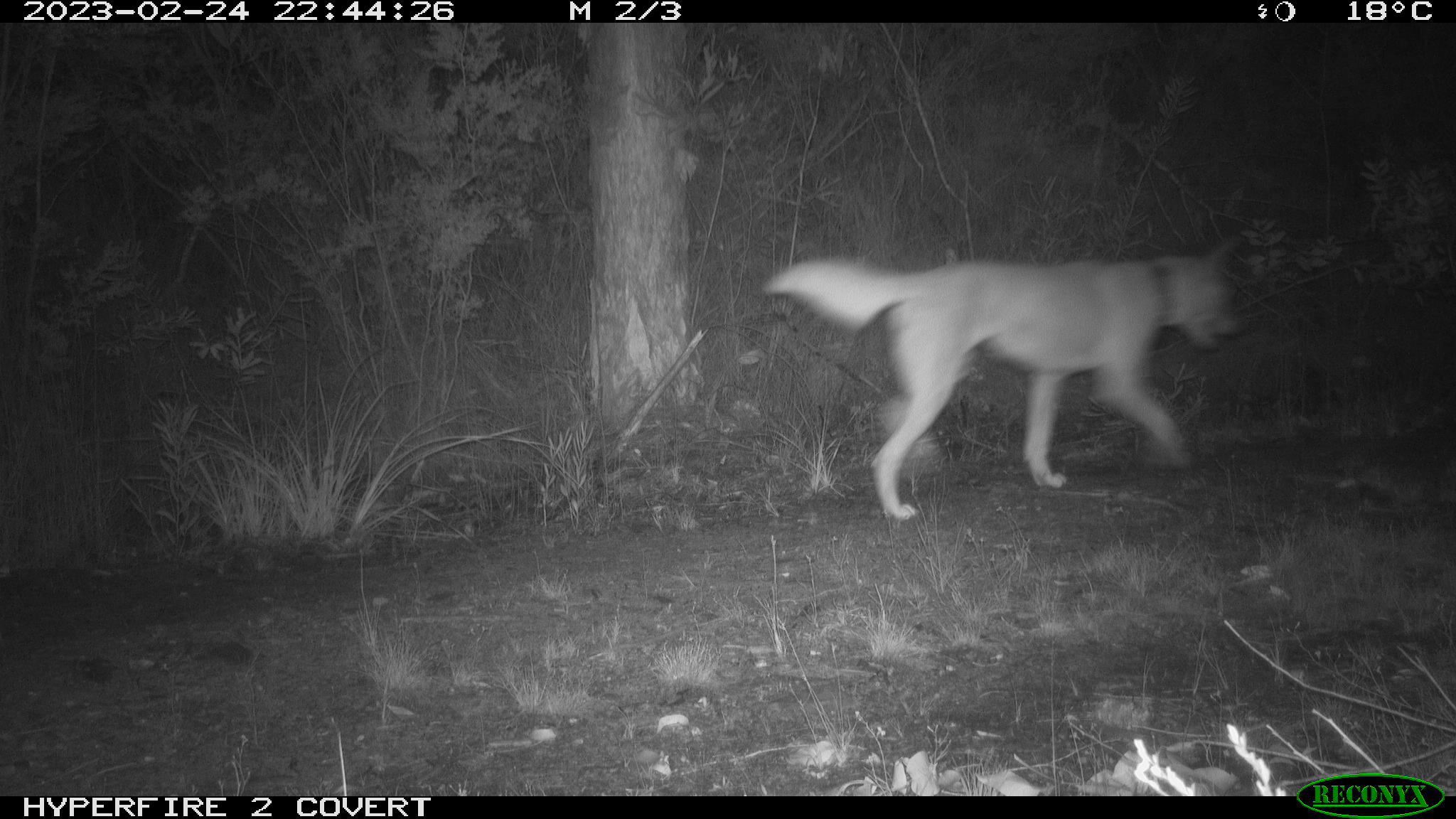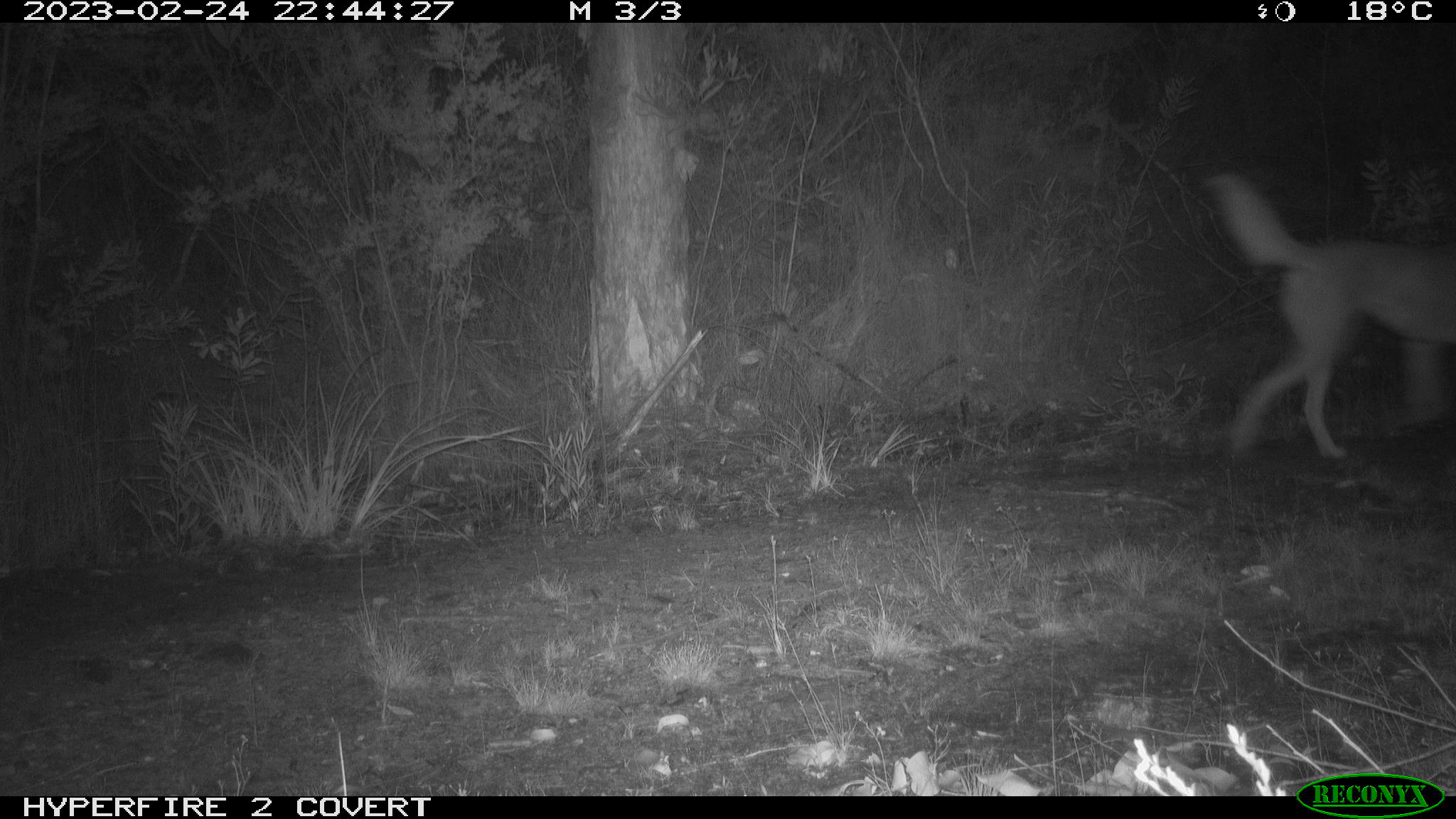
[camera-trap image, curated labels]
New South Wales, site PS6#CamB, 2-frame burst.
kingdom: Animalia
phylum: Chordata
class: Mammalia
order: Carnivora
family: Canidae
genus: Canis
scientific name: Canis familiaris dingo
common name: dingo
Dingo (Canis familiaris dingo).